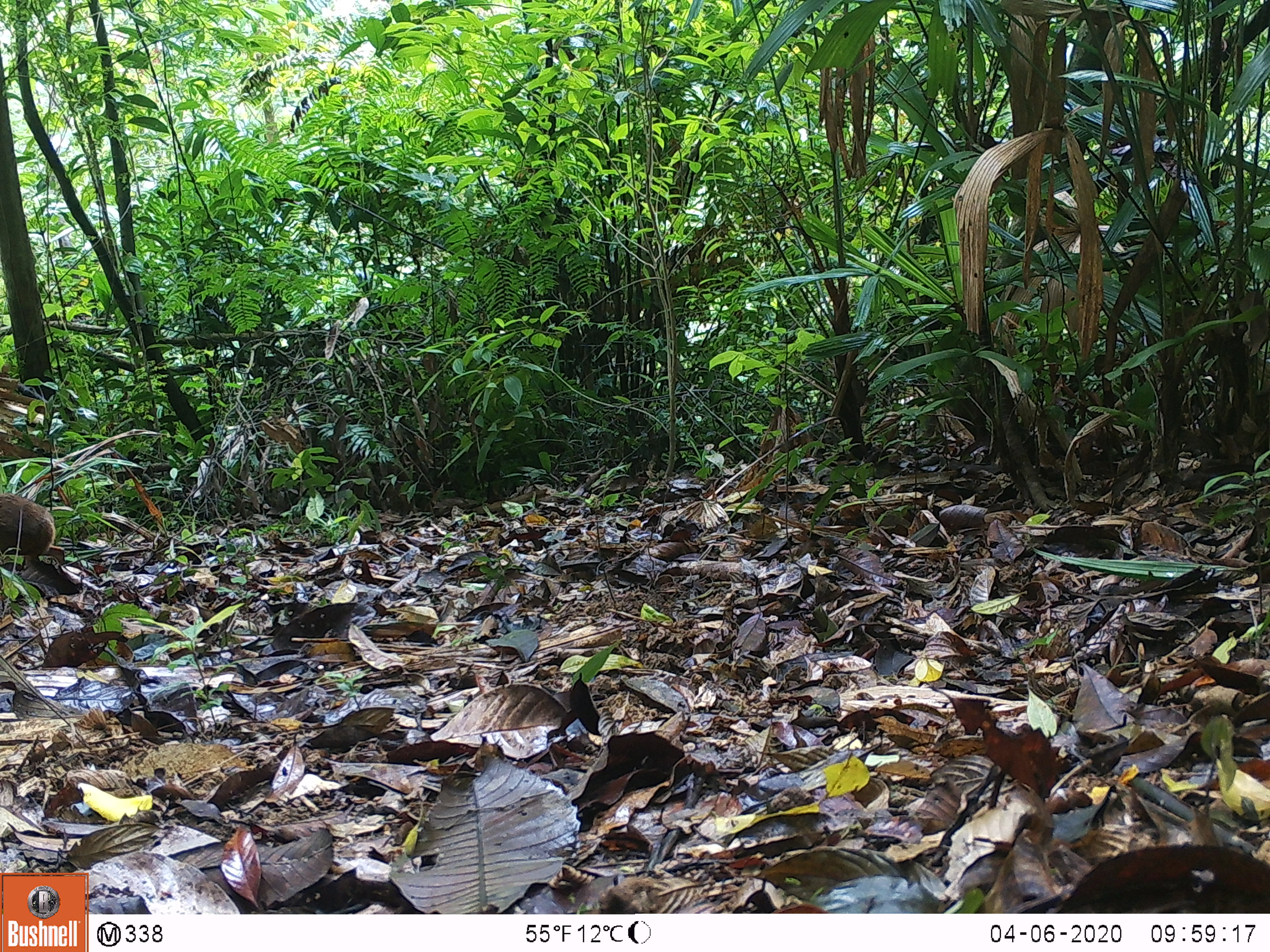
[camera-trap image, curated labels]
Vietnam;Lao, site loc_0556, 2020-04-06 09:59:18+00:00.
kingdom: Animalia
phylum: Chordata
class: Mammalia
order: Artiodactyla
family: Tragulidae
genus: Moschiola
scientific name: Moschiola meminna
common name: chevrotain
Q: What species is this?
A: Chevrotain (Moschiola meminna).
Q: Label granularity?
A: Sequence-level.